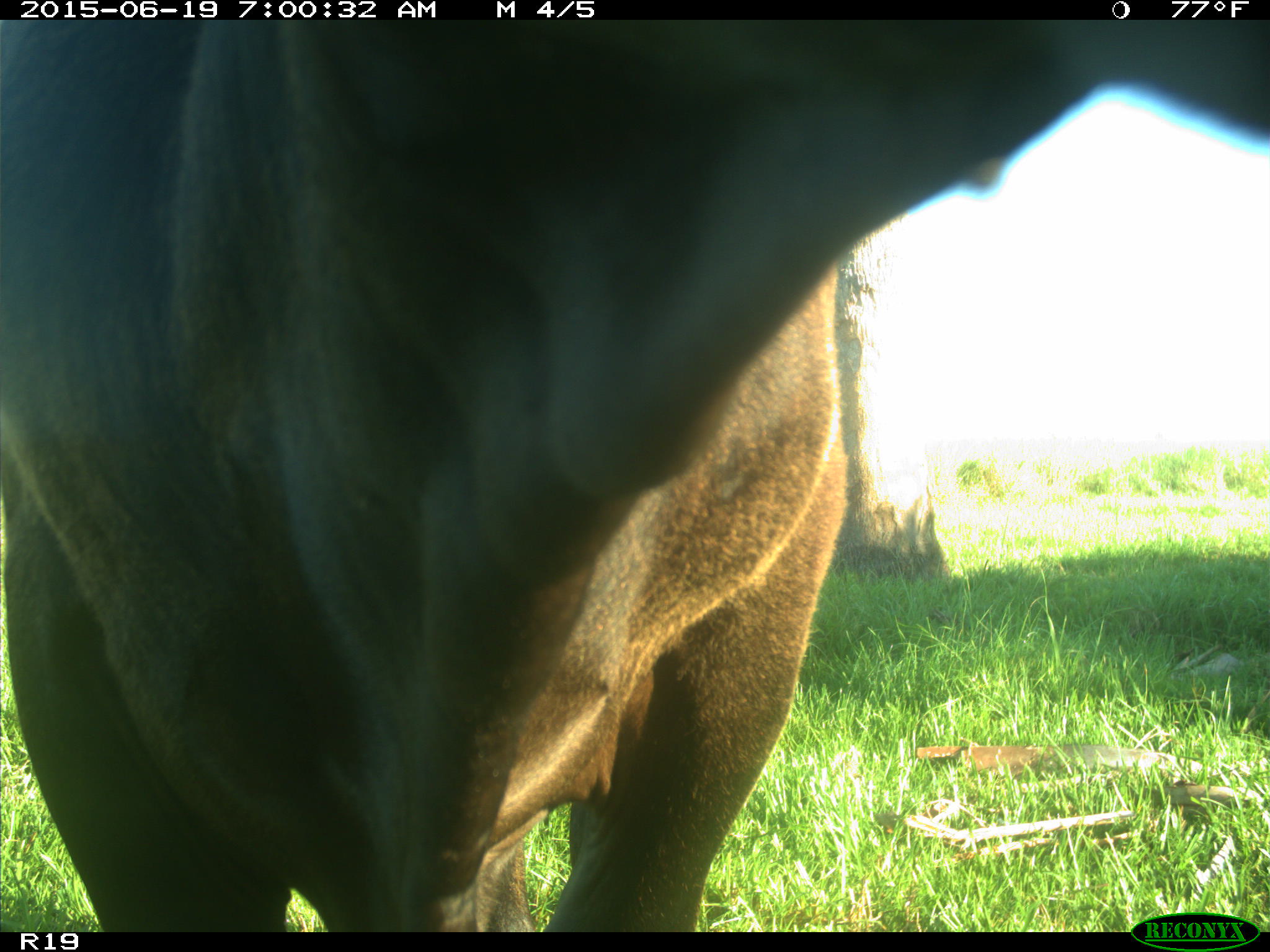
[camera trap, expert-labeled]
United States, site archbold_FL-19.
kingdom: Animalia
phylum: Chordata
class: Mammalia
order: Artiodactyla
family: Bovidae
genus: Bos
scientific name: Bos taurus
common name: domestic cow